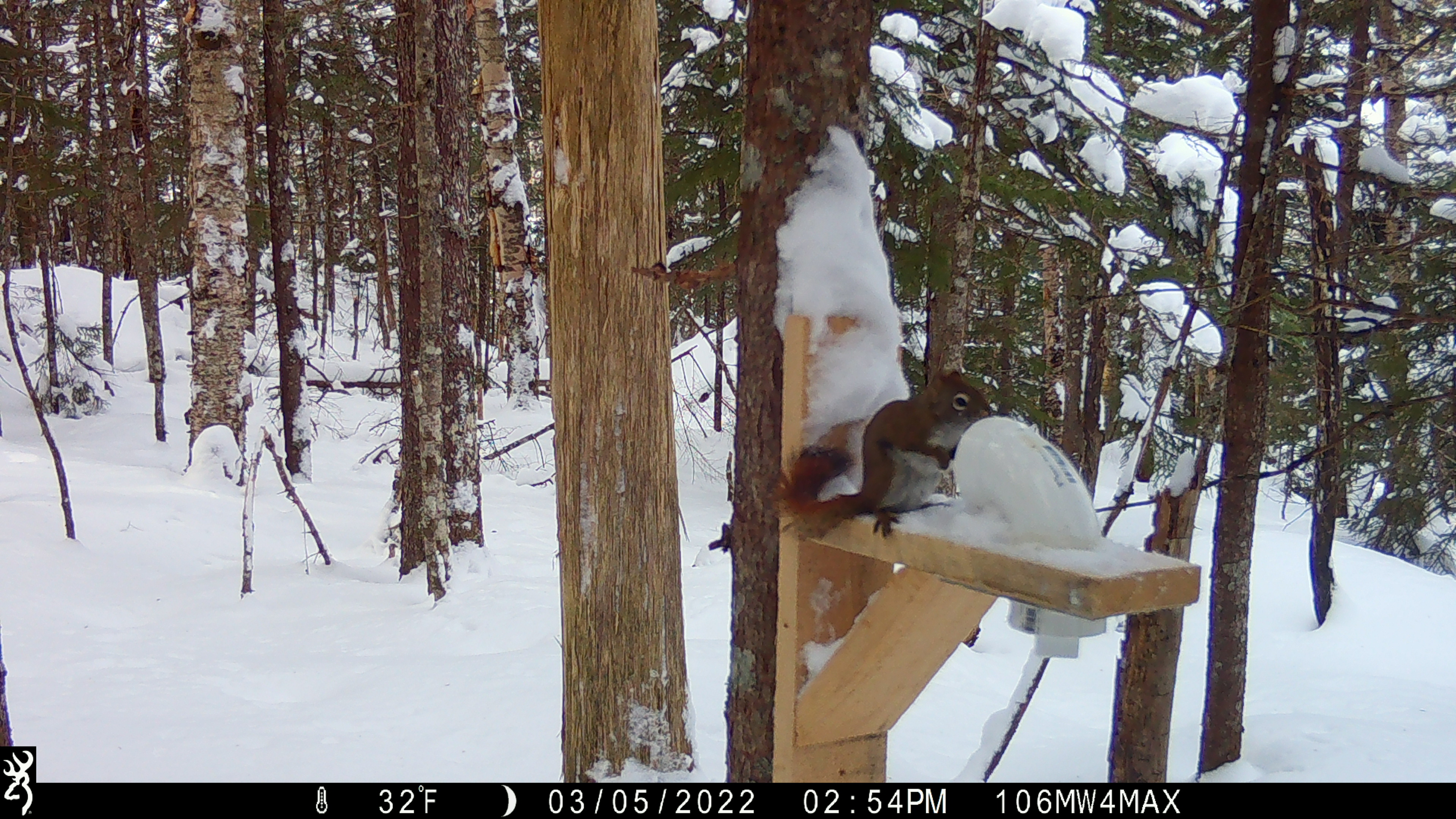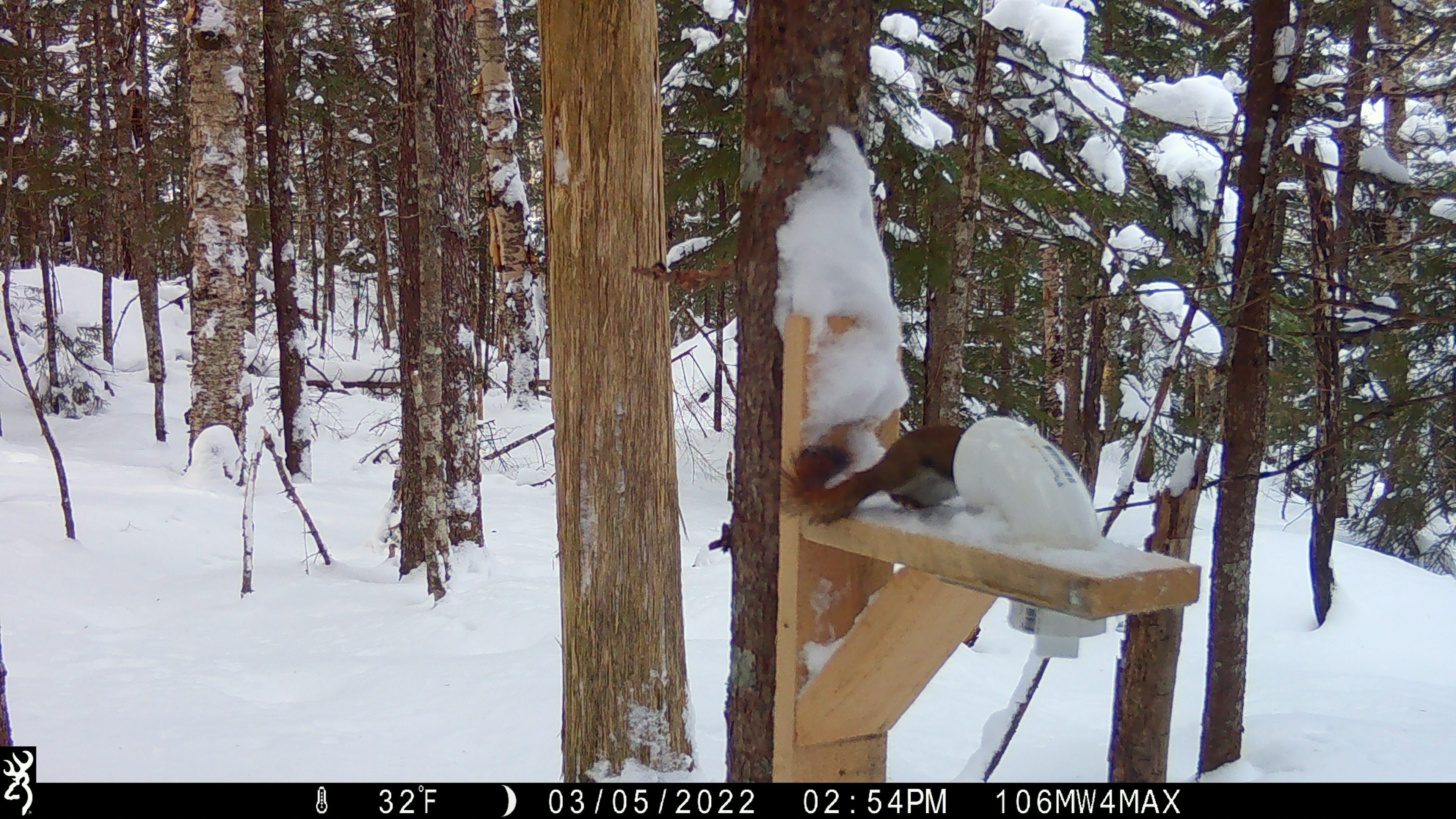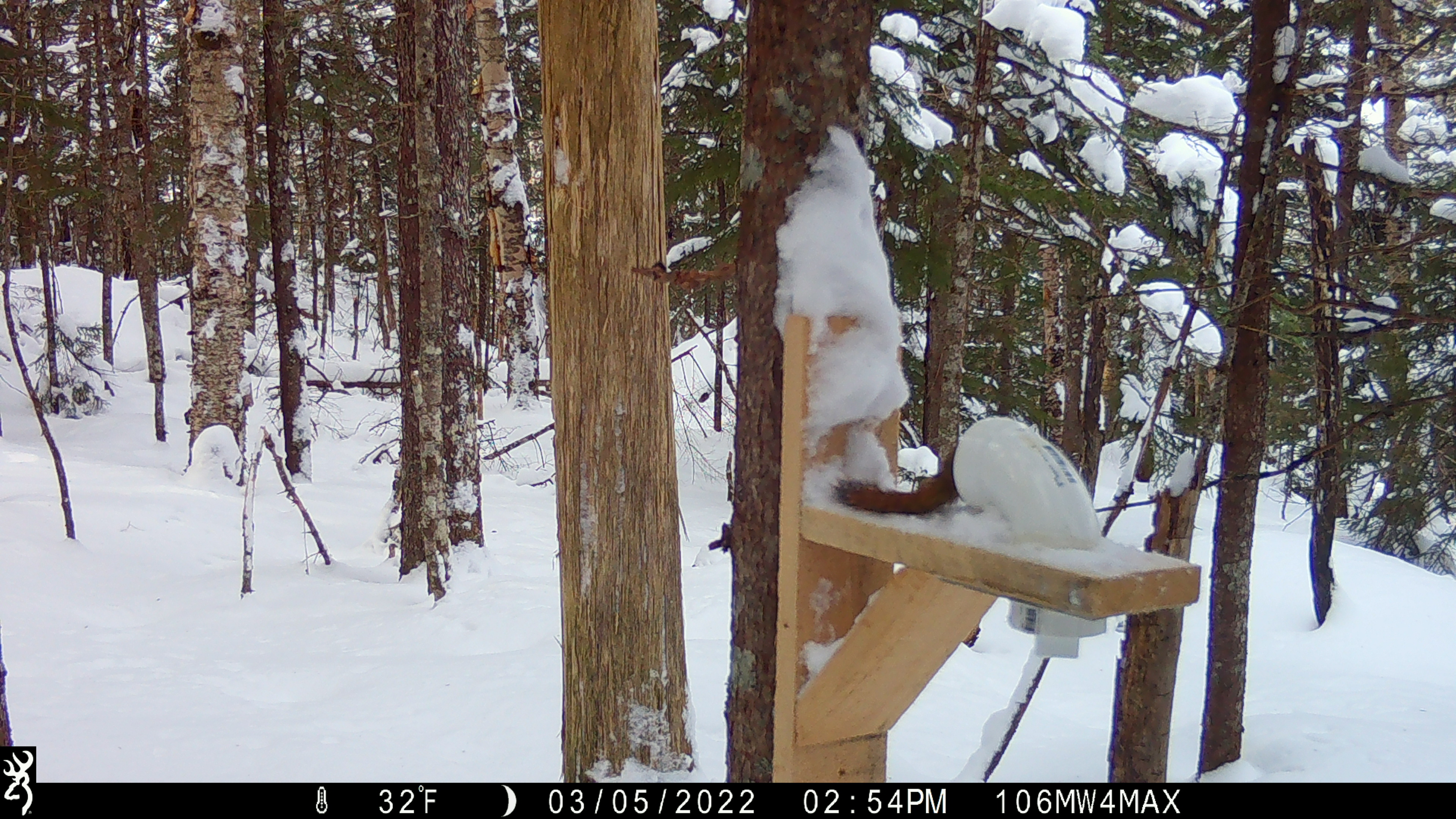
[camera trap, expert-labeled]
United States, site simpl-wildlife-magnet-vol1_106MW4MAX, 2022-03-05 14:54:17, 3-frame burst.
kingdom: Animalia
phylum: Chordata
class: Mammalia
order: Rodentia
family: Sciuridae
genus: Tamiasciurus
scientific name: Tamiasciurus hudsonicus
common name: red squirrel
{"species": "red squirrel (Tamiasciurus hudsonicus)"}